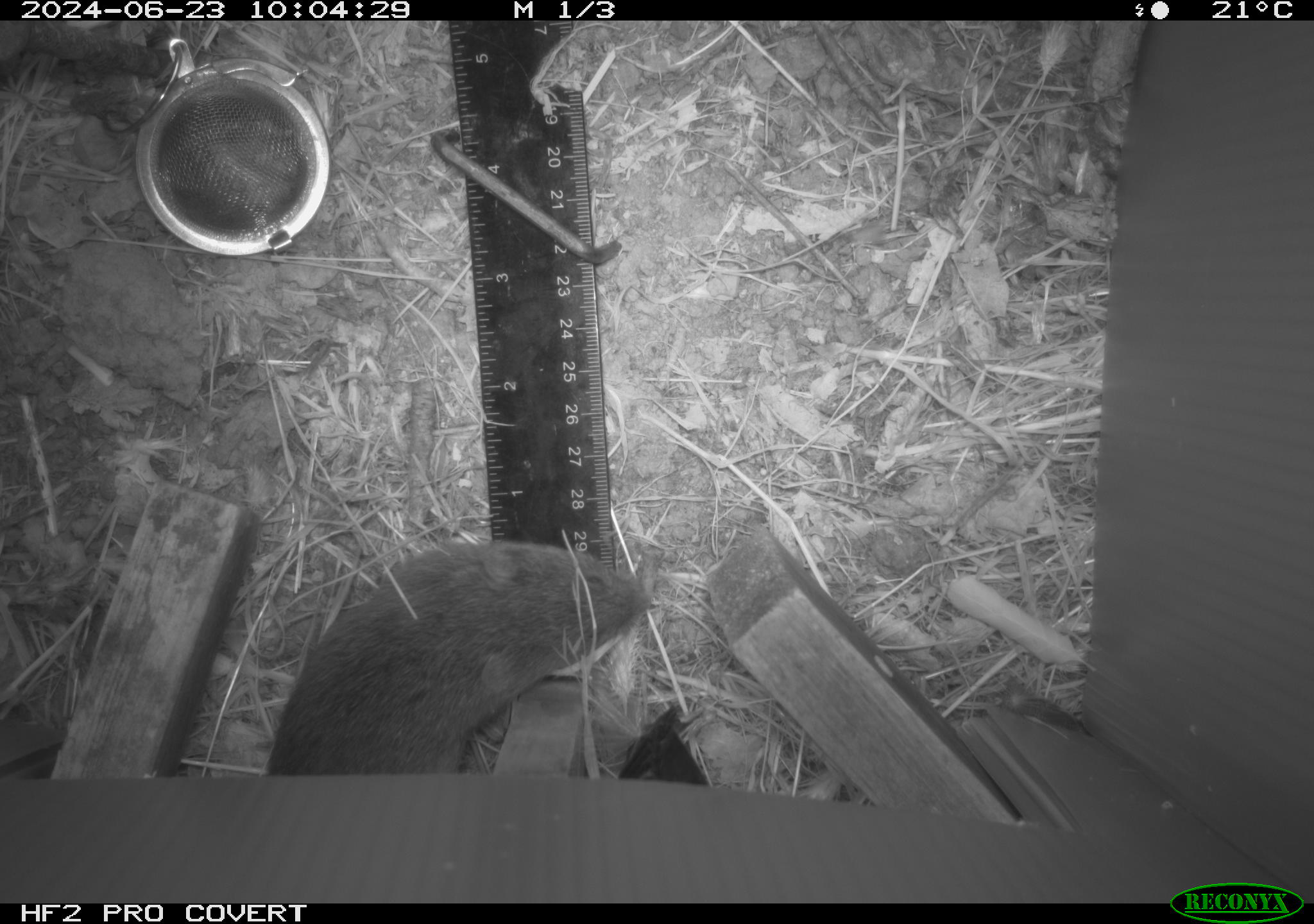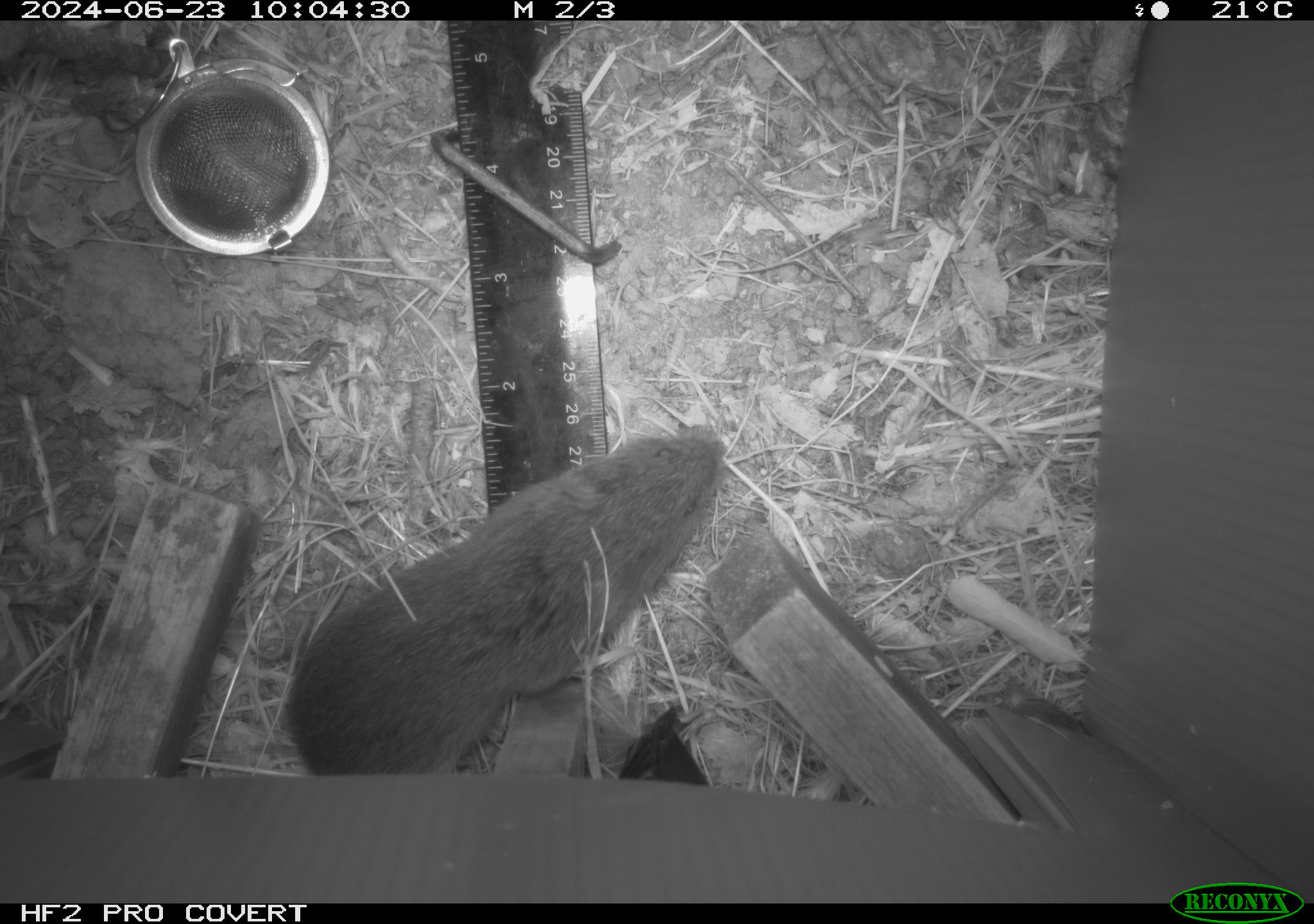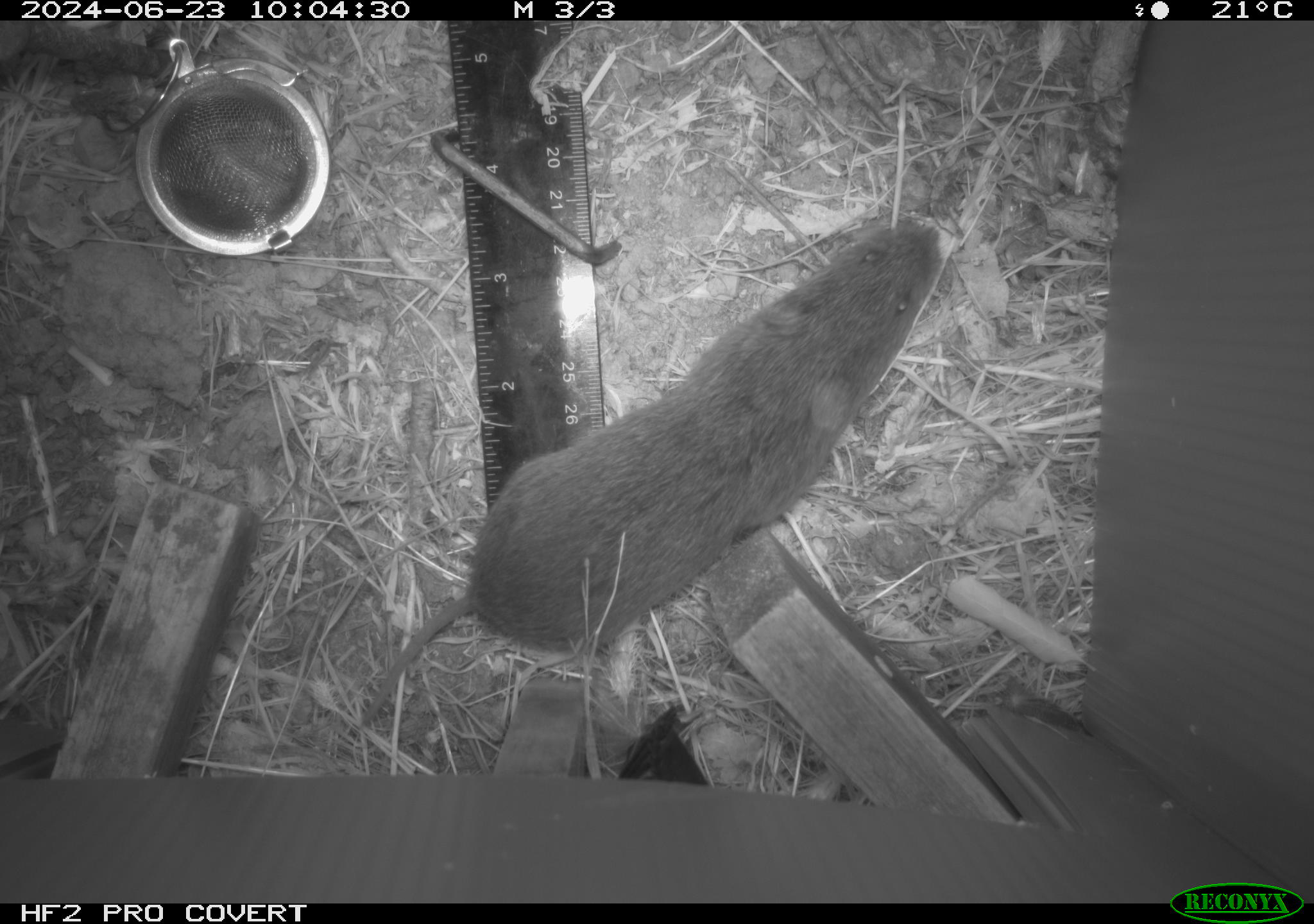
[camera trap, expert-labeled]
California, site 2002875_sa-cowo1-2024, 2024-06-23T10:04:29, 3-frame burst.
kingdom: Animalia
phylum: Chordata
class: Mammalia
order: Rodentia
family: Cricetidae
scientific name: Arvicolinae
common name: voles, lemmings, and muskrats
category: arvicolinae subfamily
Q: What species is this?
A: Arvicolinae subfamily (voles, lemmings, and muskrats) (Arvicolinae).